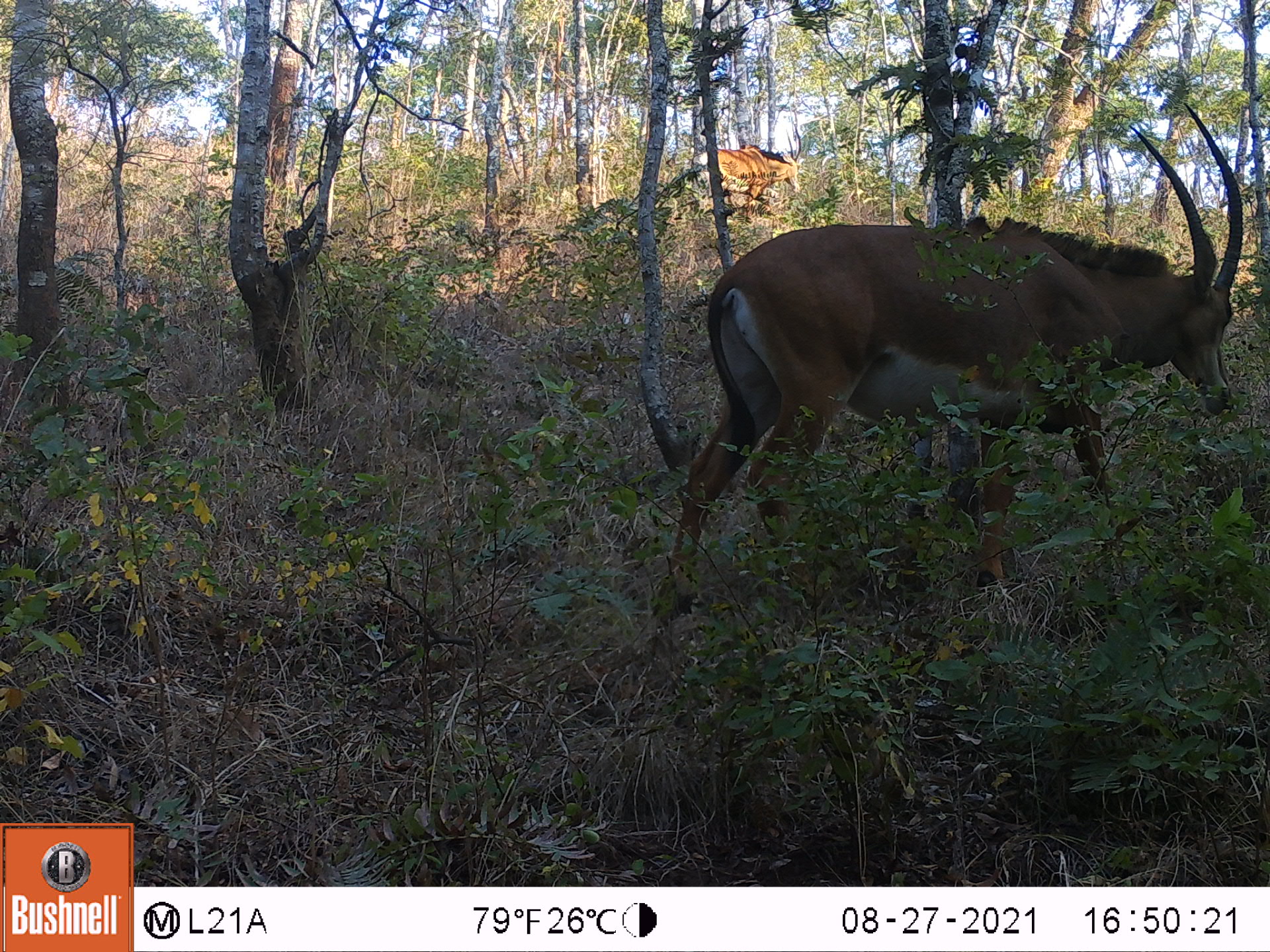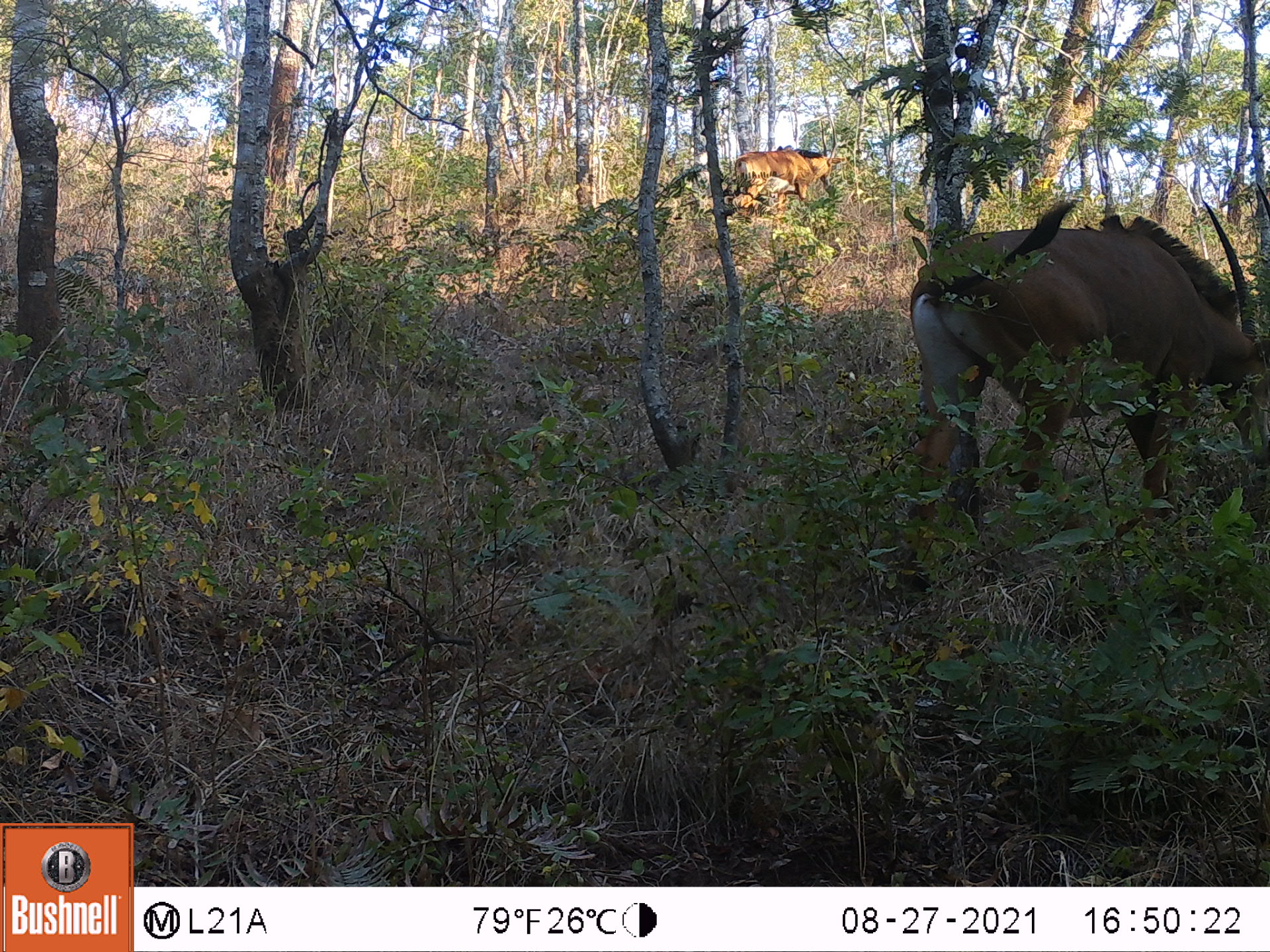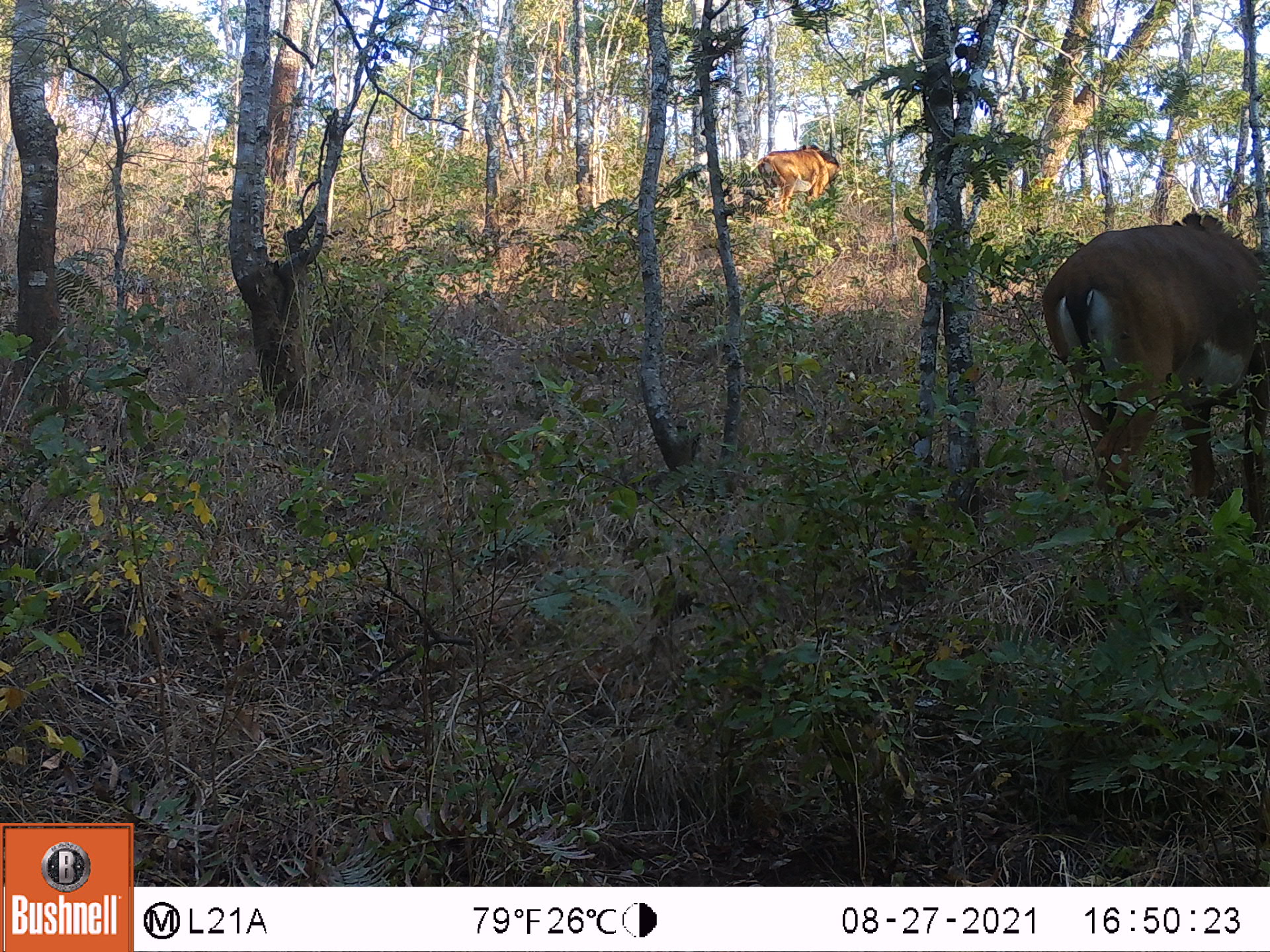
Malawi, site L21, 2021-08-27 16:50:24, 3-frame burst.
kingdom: Animalia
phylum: Chordata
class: Mammalia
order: Artiodactyla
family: Bovidae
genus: Hippotragus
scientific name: Hippotragus niger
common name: sable antelope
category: sable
Sable (sable antelope) (Hippotragus niger), count 2.